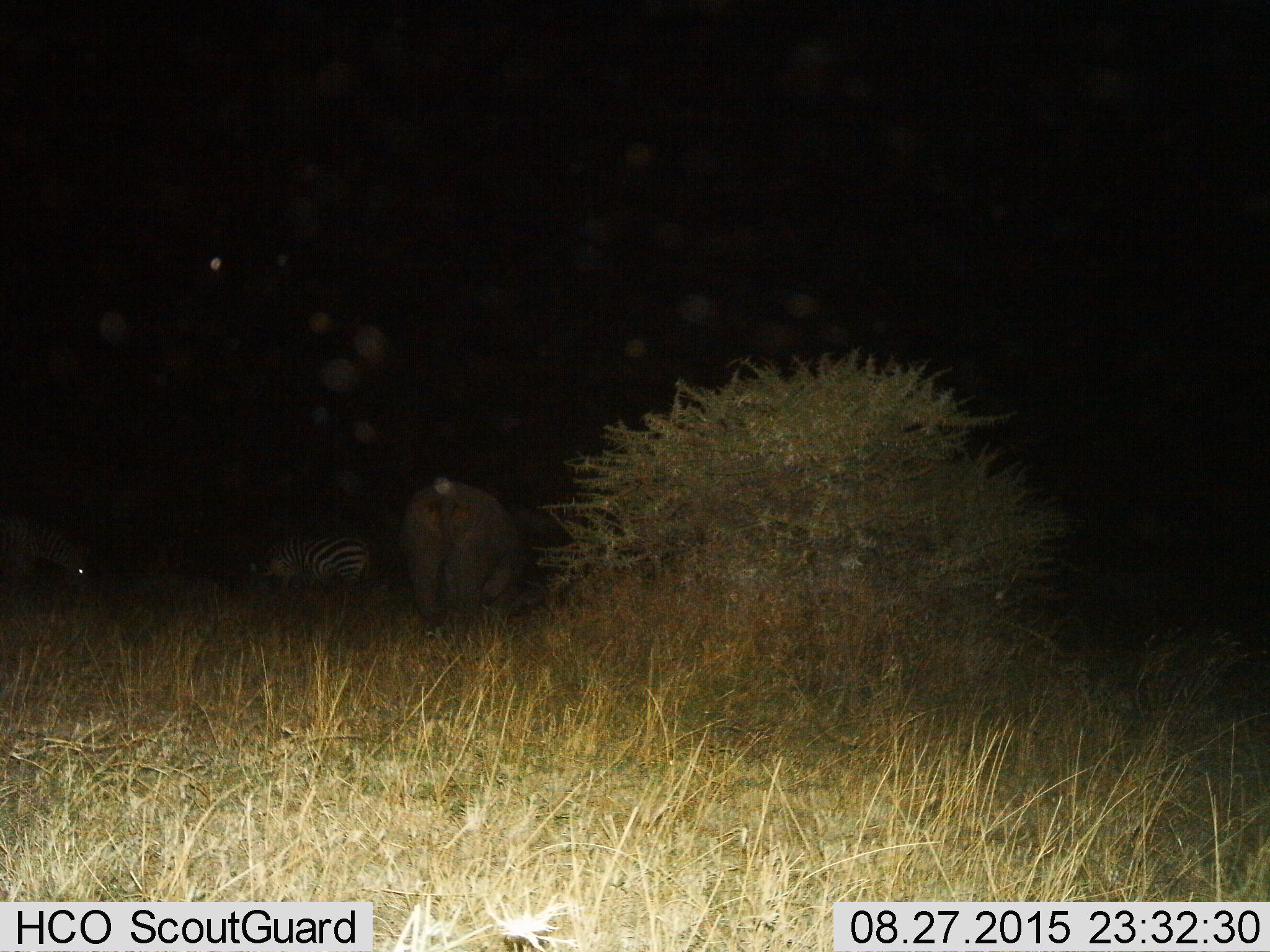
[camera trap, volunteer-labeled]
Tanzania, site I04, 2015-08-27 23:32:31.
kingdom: Animalia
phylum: Chordata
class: Mammalia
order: Artiodactyla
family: Hippopotamidae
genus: Hippopotamus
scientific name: Hippopotamus amphibius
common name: hippopotamus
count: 1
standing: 50%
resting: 0%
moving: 0%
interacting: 0%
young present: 0%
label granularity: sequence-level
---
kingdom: Animalia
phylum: Chordata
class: Mammalia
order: Perissodactyla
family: Equidae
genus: Equus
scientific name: Equus quagga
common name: plains zebra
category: zebra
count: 2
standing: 38%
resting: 12%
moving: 12%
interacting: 0%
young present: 0%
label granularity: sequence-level